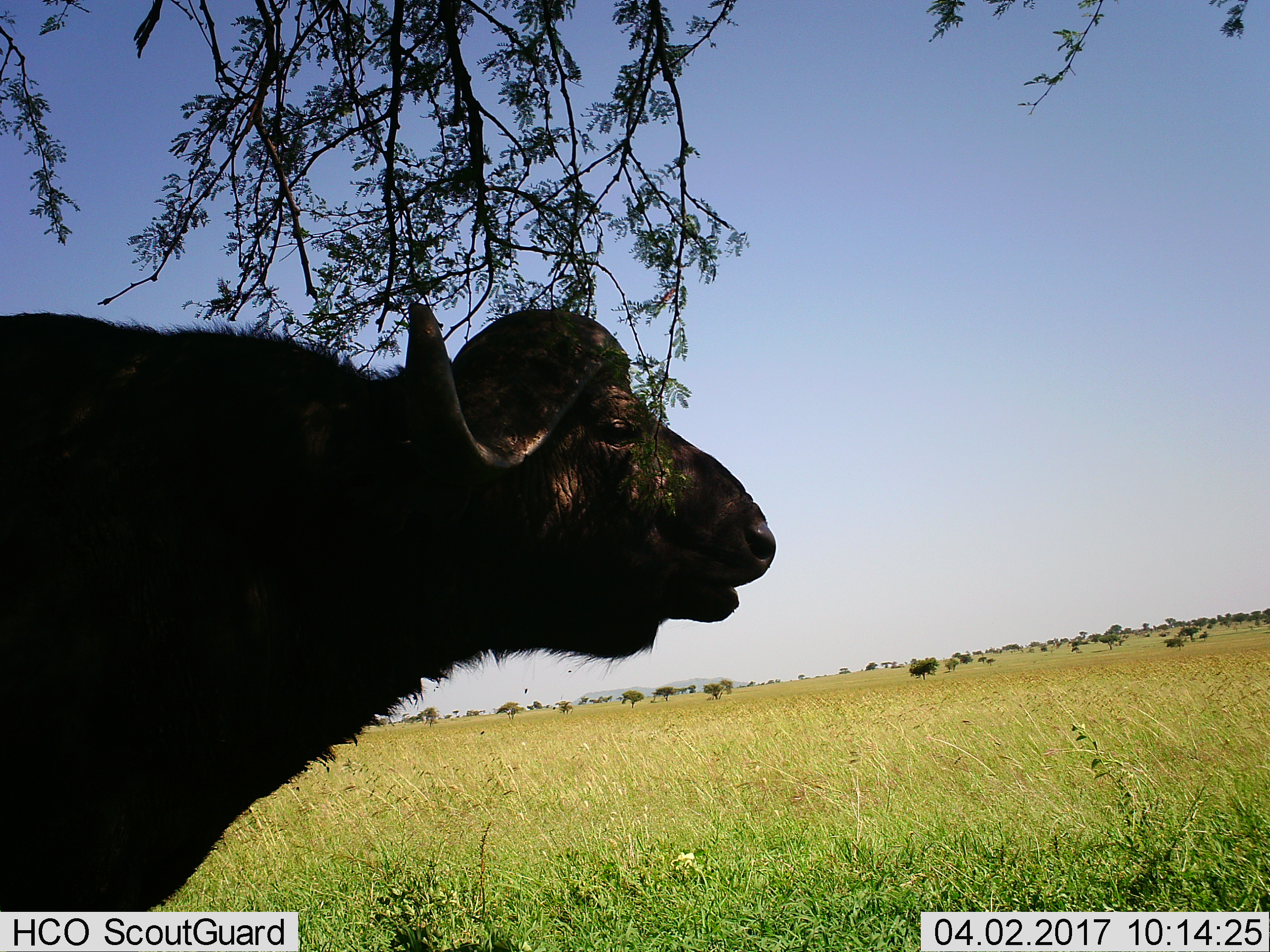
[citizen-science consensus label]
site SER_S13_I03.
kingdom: Animalia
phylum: Chordata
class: Mammalia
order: Artiodactyla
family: Bovidae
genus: Syncerus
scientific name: Syncerus caffer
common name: african buffalo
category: buffalo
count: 1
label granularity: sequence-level